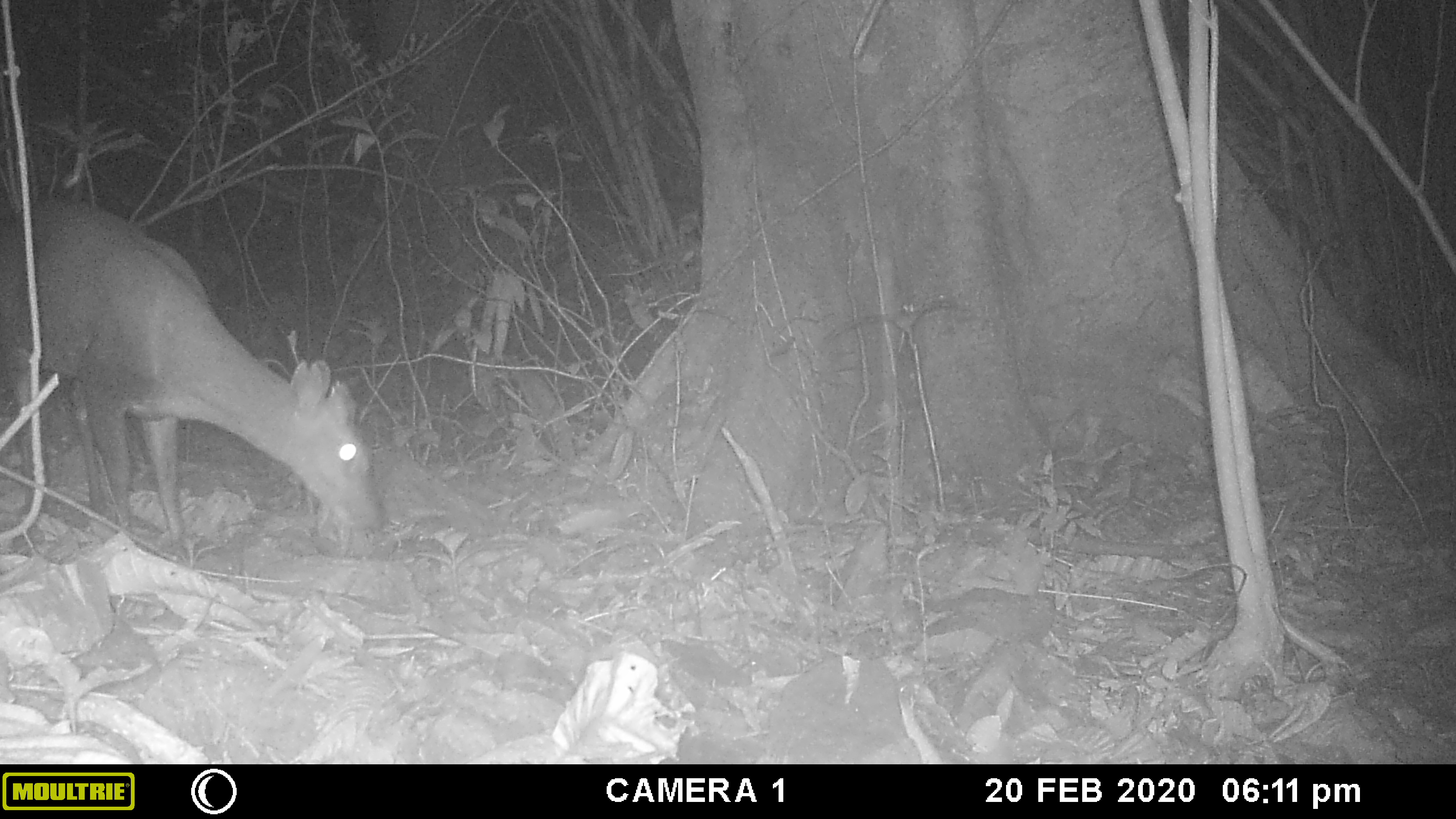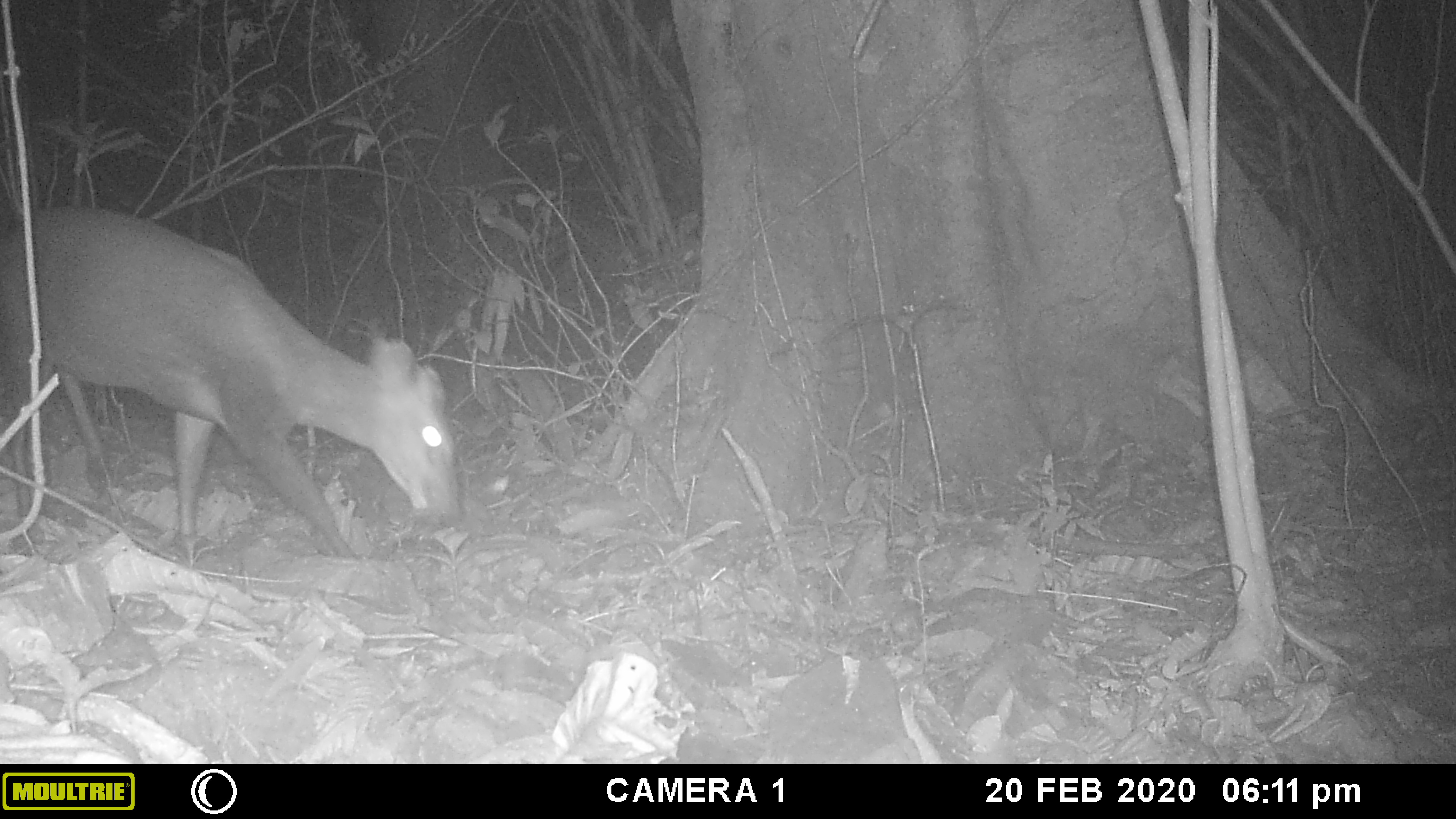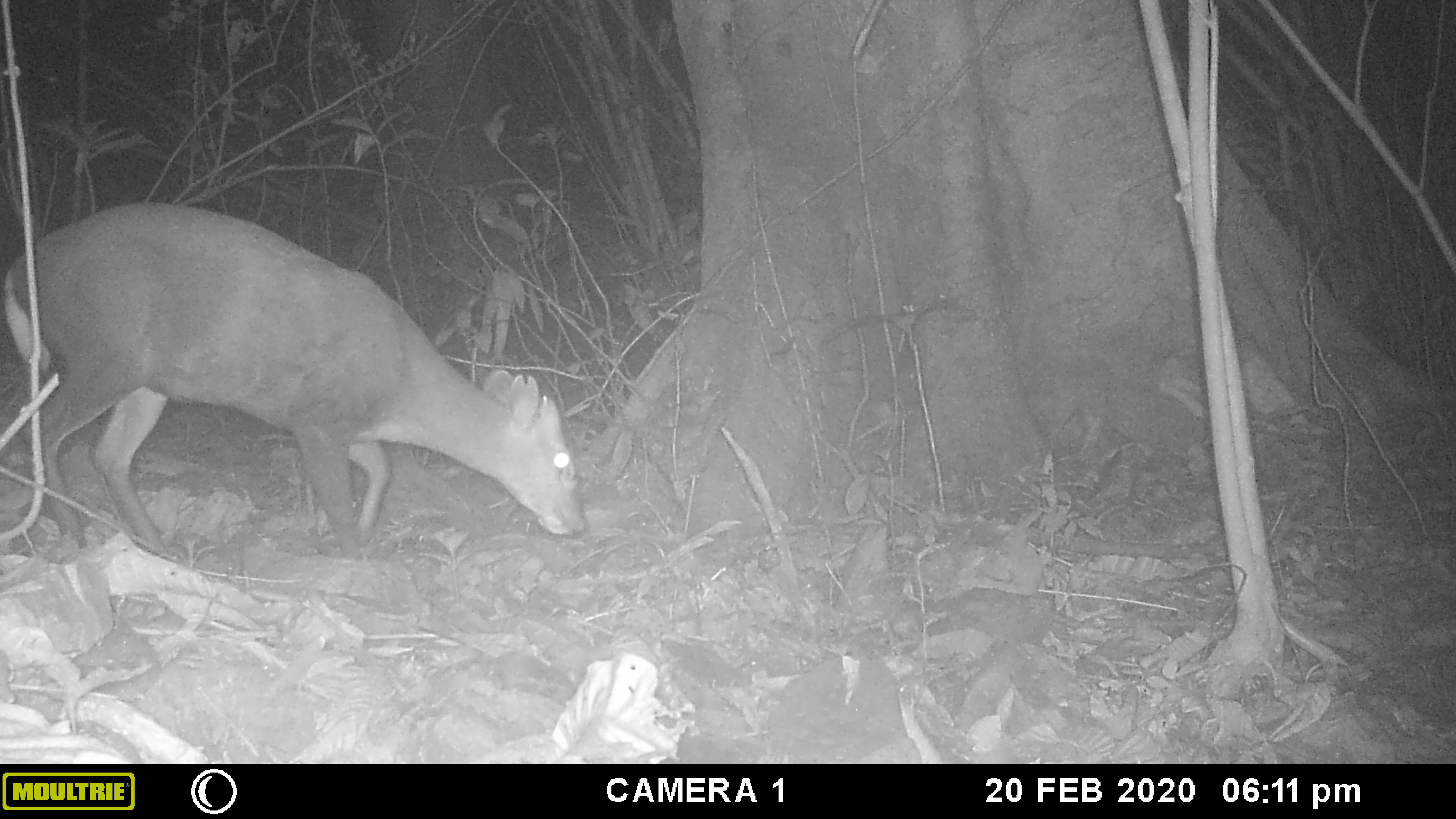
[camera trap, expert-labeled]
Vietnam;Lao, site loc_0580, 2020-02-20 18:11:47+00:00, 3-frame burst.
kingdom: Animalia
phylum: Chordata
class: Mammalia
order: Artiodactyla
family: Cervidae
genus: Muntiacus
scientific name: Muntiacus rooseveltorum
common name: roosevelt's muntjac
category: roosevelts muntjac group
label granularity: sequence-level